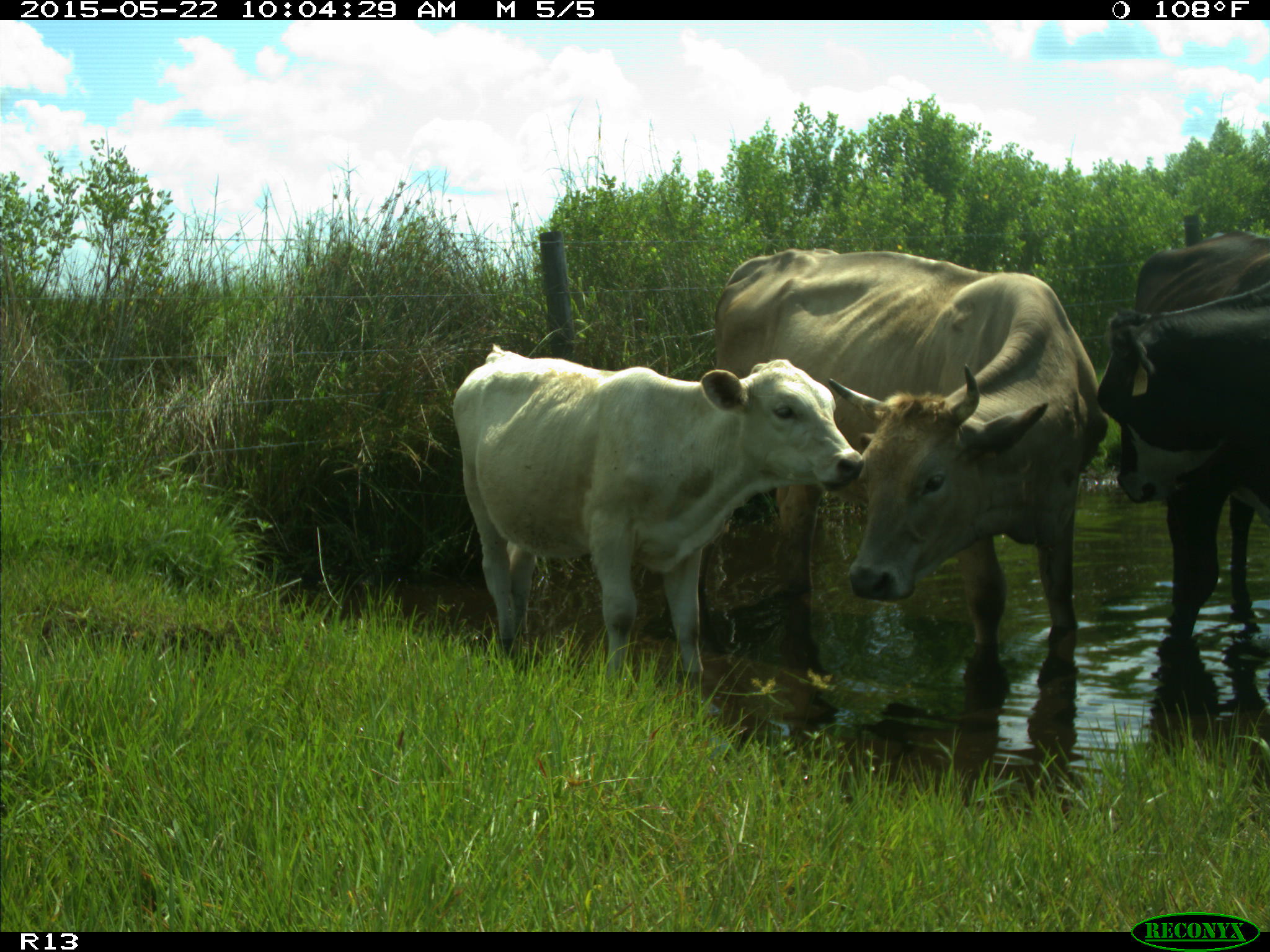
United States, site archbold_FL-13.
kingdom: Animalia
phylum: Chordata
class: Mammalia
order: Artiodactyla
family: Bovidae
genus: Bos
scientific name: Bos taurus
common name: domestic cow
Bos taurus (domestic cow).